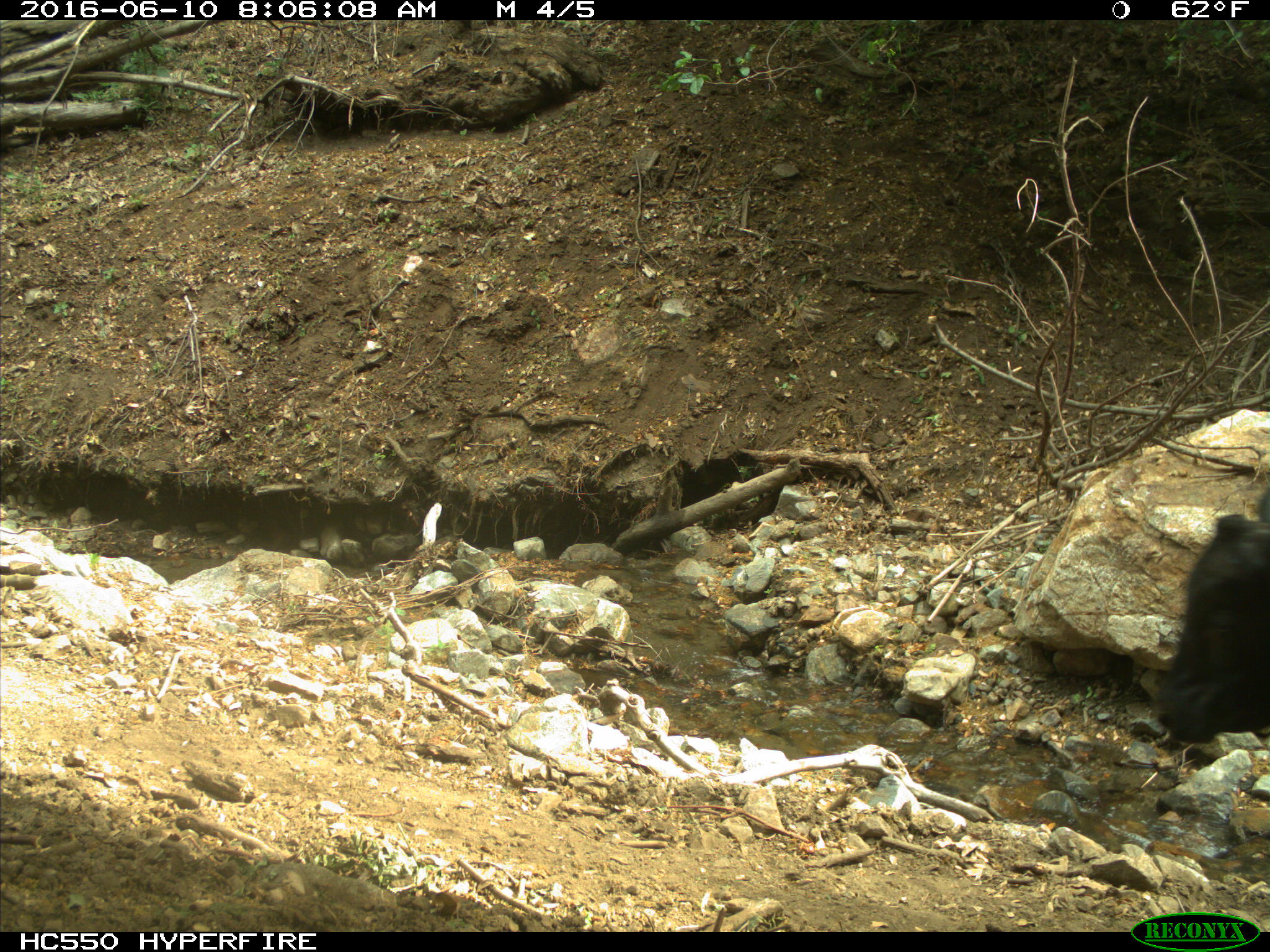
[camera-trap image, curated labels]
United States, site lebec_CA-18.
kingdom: Animalia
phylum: Chordata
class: Mammalia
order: Artiodactyla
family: Bovidae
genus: Bos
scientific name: Bos taurus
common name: domestic cow